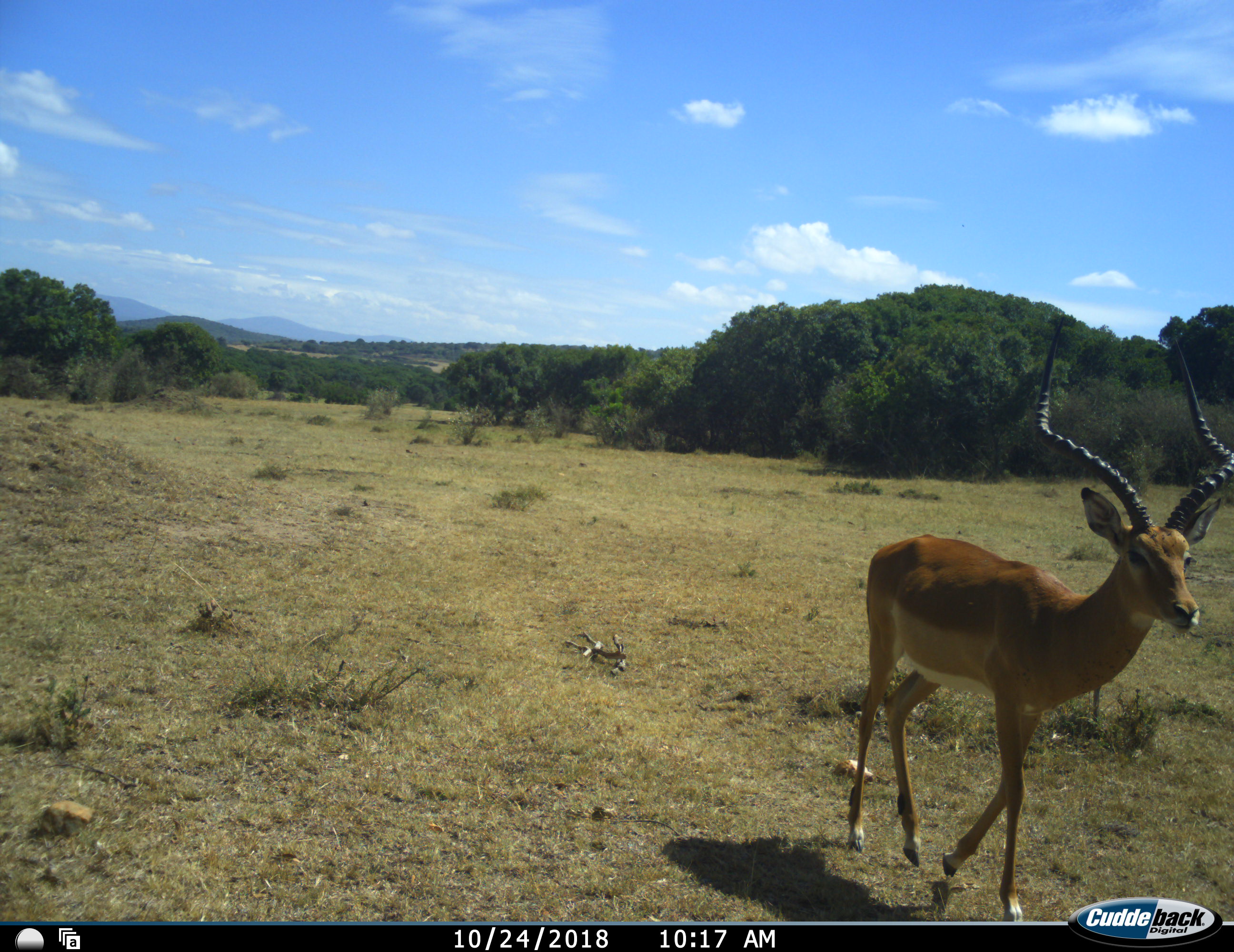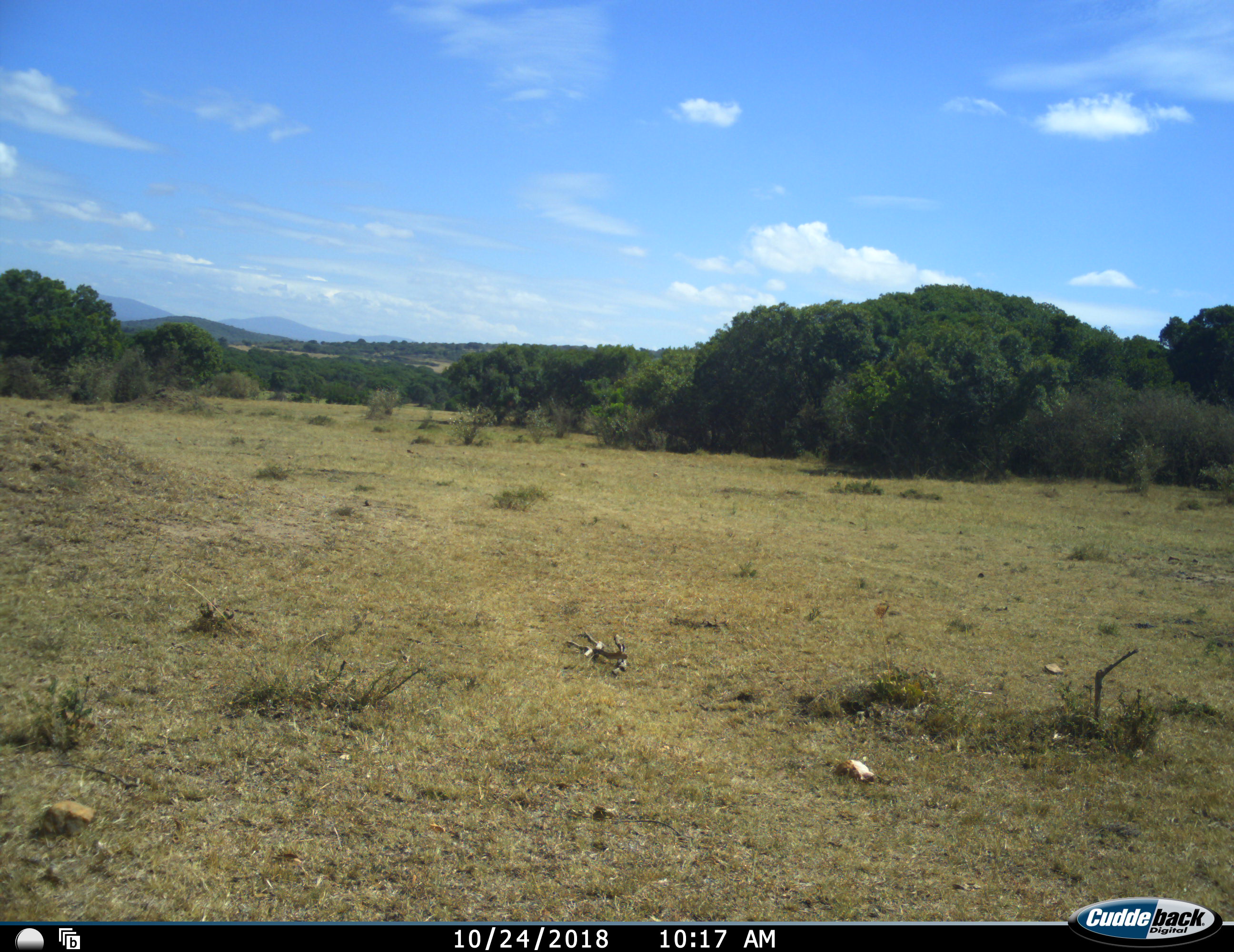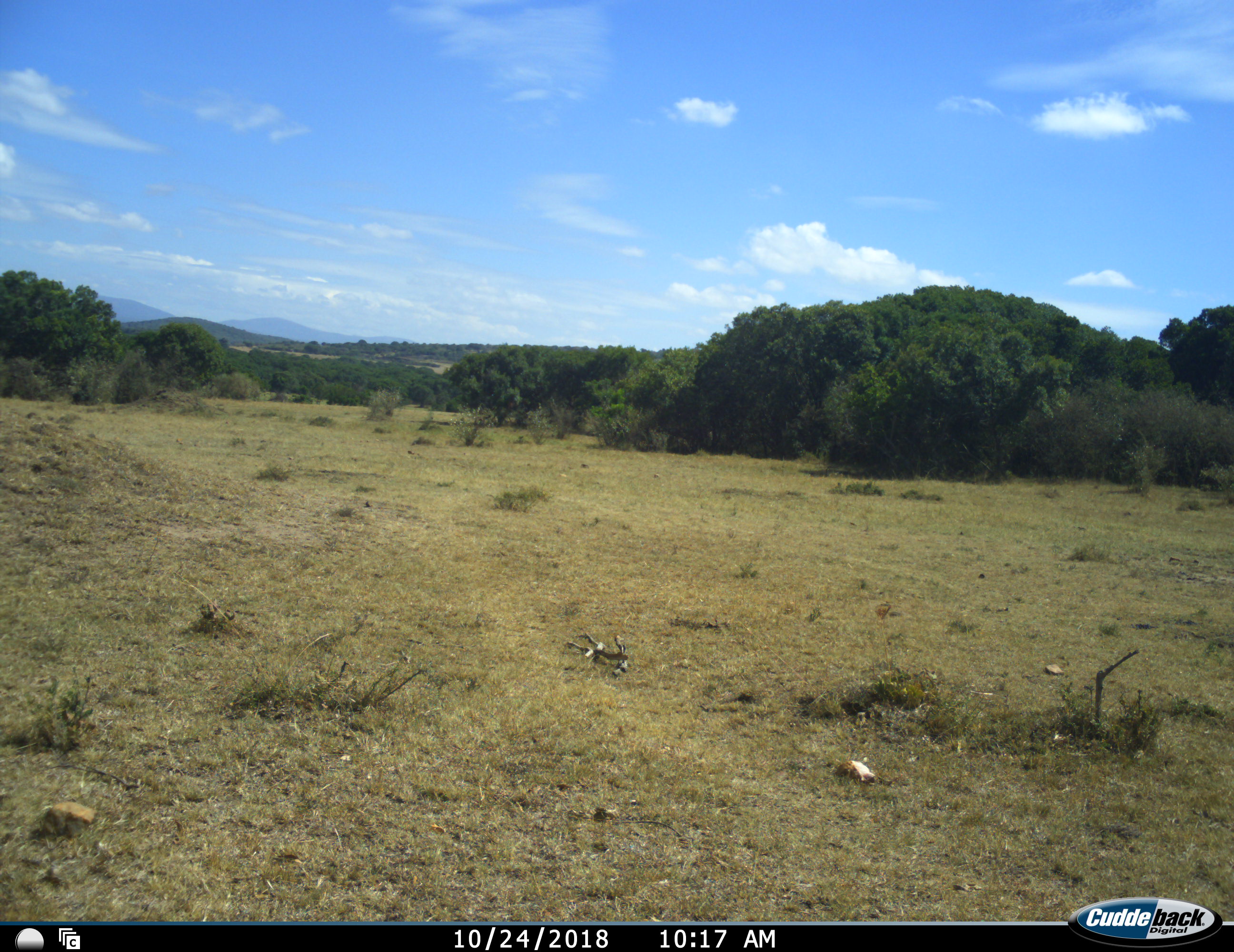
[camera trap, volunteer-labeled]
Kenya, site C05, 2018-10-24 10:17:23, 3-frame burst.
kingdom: Animalia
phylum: Chordata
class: Mammalia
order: Artiodactyla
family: Bovidae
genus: Aepyceros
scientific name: Aepyceros melampus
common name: impala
Impala (Aepyceros melampus), count 1. Behavior (volunteer vote fractions): standing 12%, resting 0%, moving 100%, interacting 0%. Young present (vote fraction): 0%. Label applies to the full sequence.